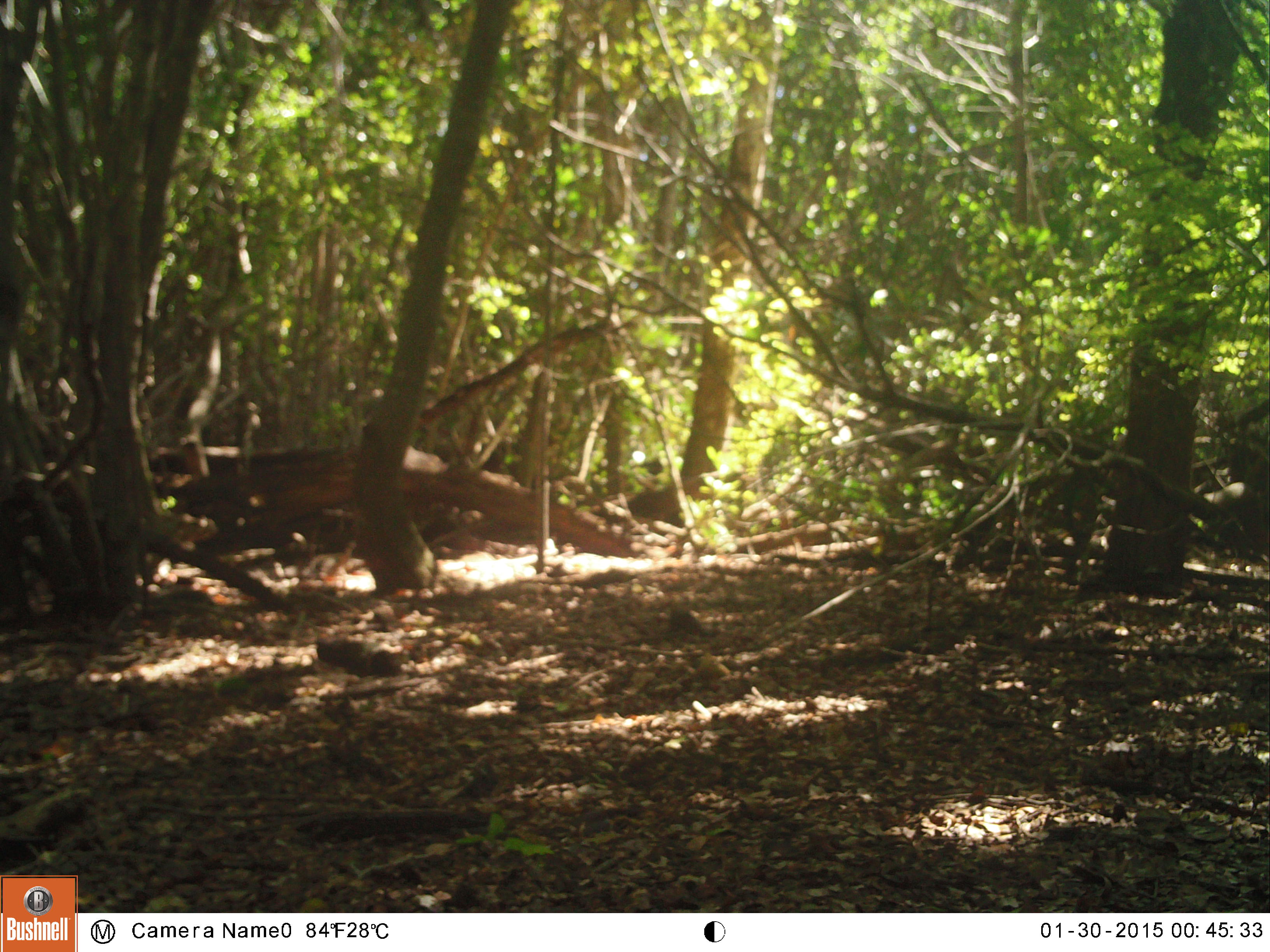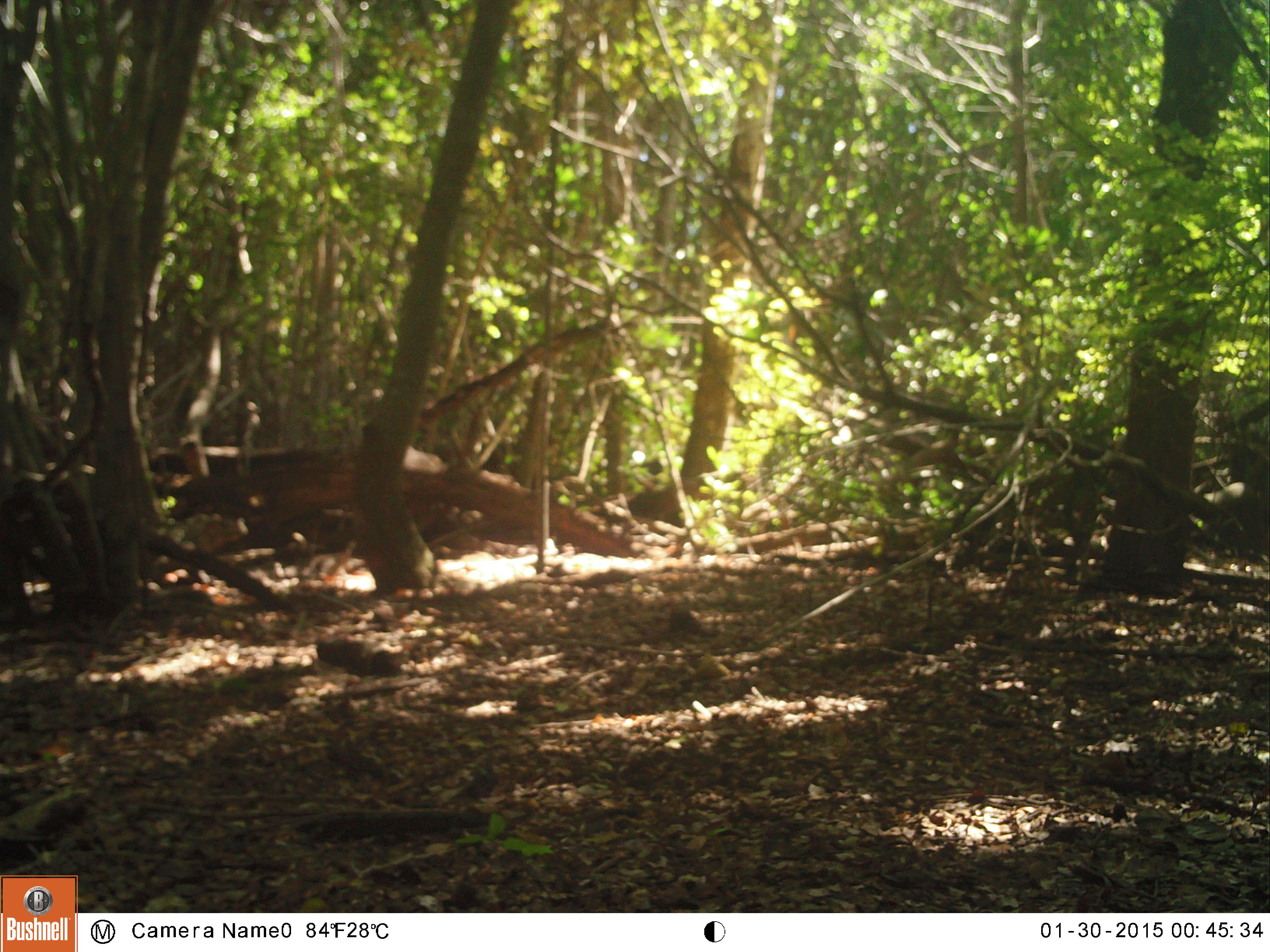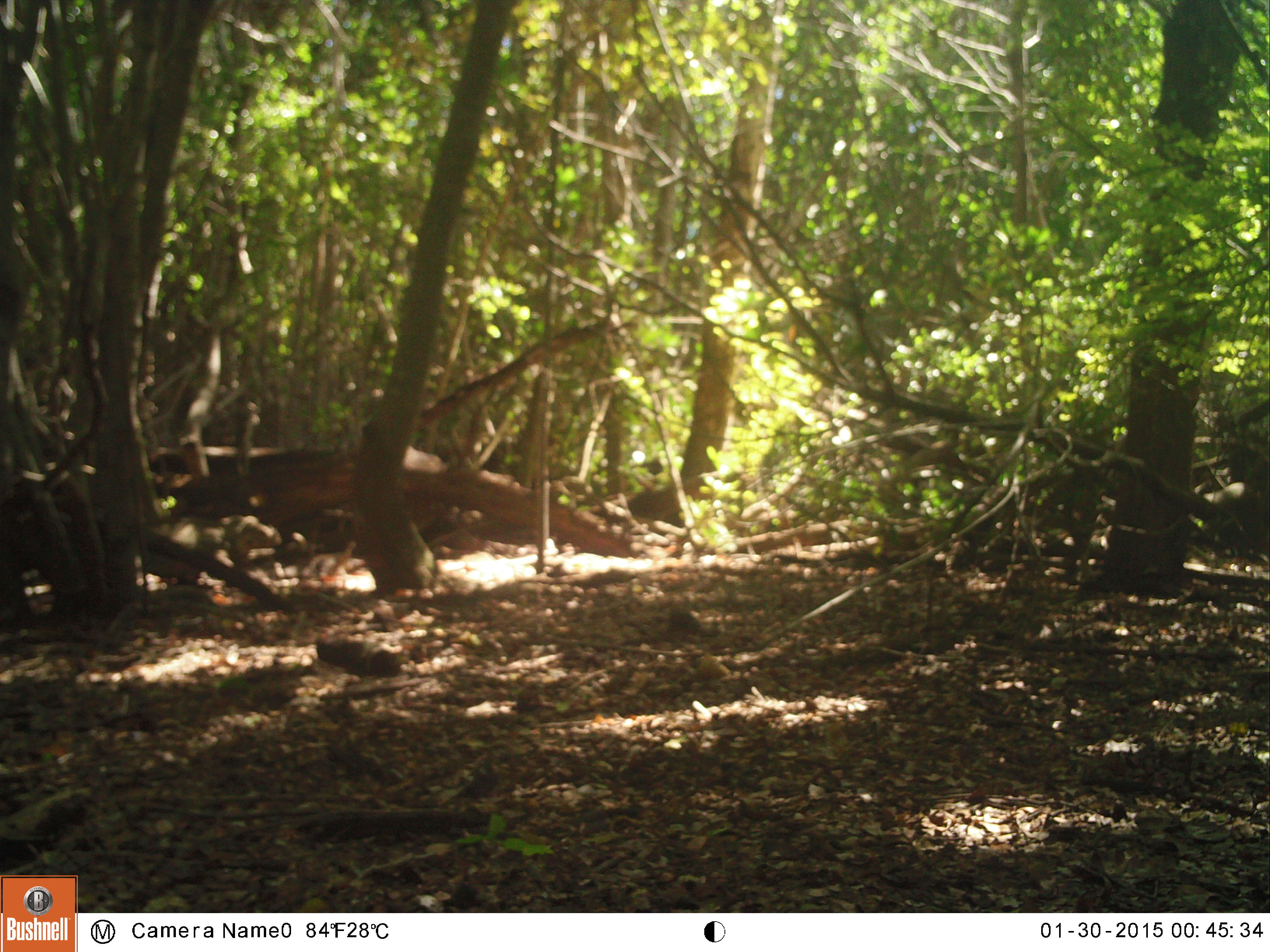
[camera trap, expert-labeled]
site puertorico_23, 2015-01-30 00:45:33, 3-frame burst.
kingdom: Animalia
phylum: Chordata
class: Reptilia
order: Squamata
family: Iguanidae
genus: Iguana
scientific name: Iguana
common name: typical iguanas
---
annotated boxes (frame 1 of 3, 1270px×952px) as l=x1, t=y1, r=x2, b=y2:
iguana: l=161, t=507, r=218, b=551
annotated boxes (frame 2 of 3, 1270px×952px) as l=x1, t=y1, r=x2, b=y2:
iguana: l=177, t=500, r=261, b=552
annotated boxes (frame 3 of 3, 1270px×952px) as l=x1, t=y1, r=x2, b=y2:
iguana: l=156, t=504, r=289, b=557